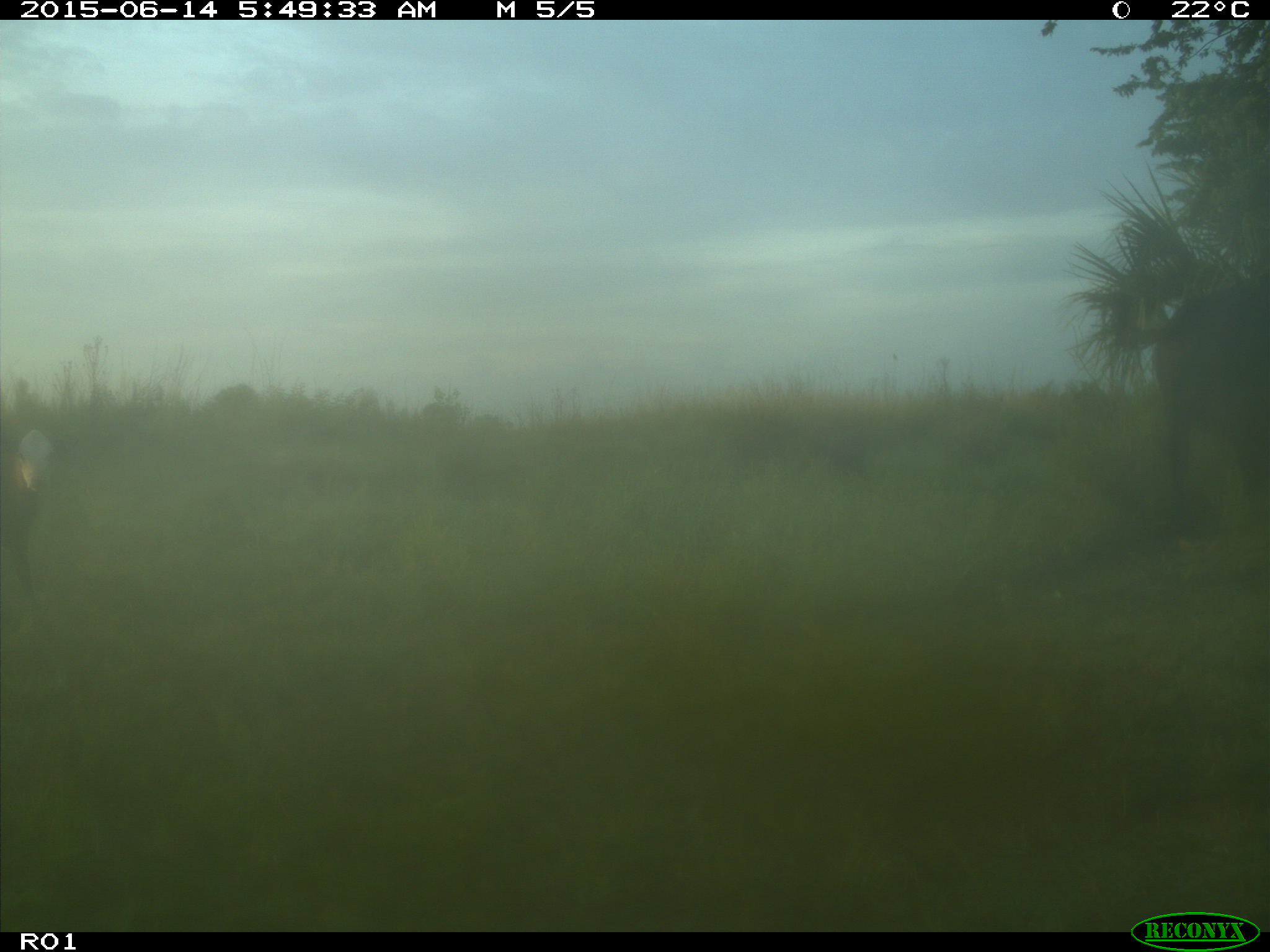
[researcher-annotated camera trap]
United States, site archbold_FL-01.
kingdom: Animalia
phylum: Chordata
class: Mammalia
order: Artiodactyla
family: Bovidae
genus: Bos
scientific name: Bos taurus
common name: domestic cow